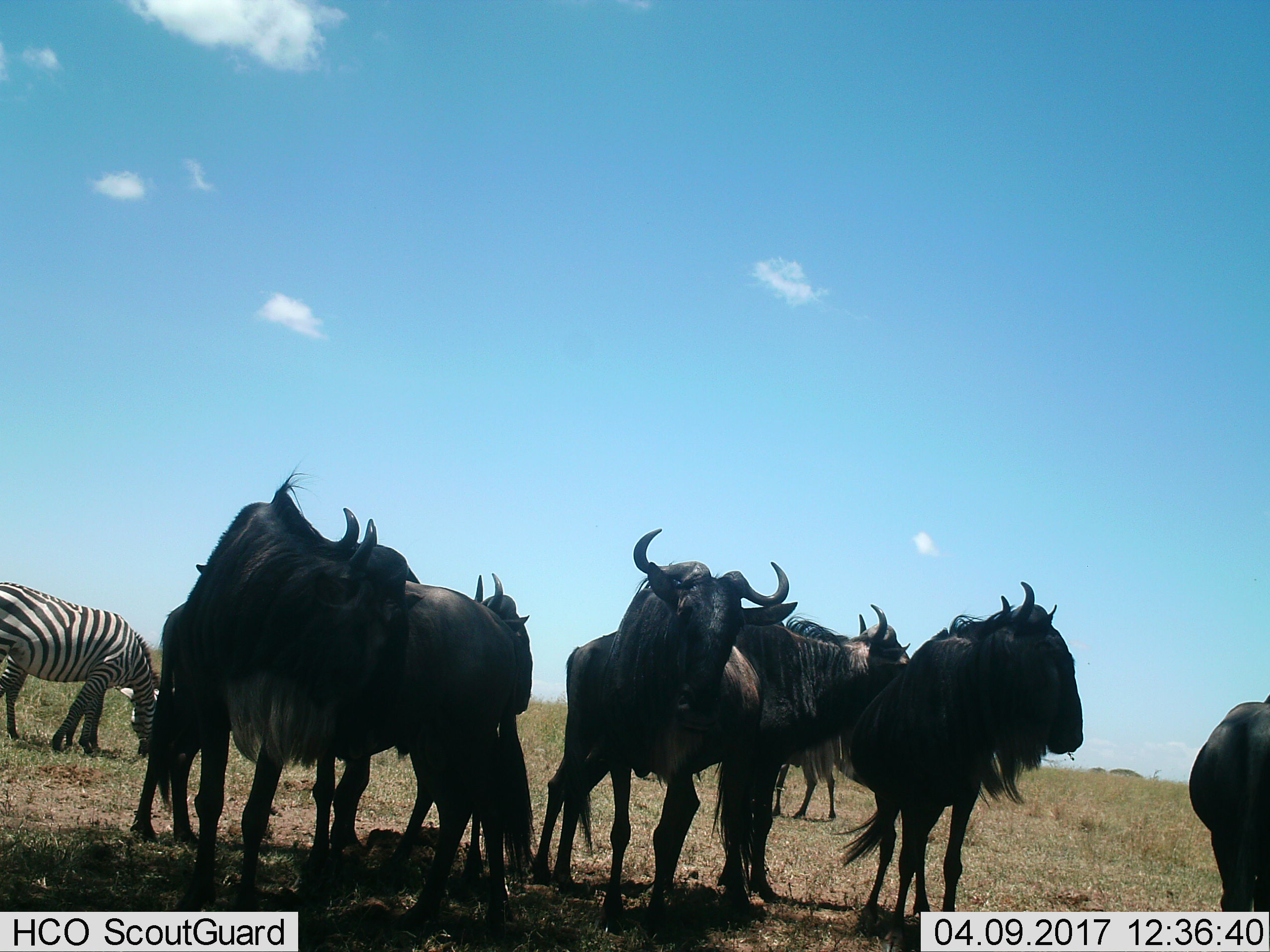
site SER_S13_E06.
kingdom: Animalia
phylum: Chordata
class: Mammalia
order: Artiodactyla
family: Bovidae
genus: Connochaetes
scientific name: Connochaetes taurinus taurinus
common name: blue wildebeest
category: wildebeestblue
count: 7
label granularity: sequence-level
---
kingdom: Animalia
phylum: Chordata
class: Mammalia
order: Perissodactyla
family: Equidae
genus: Equus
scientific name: Equus quagga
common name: plains zebra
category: zebraplains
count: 1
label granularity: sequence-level